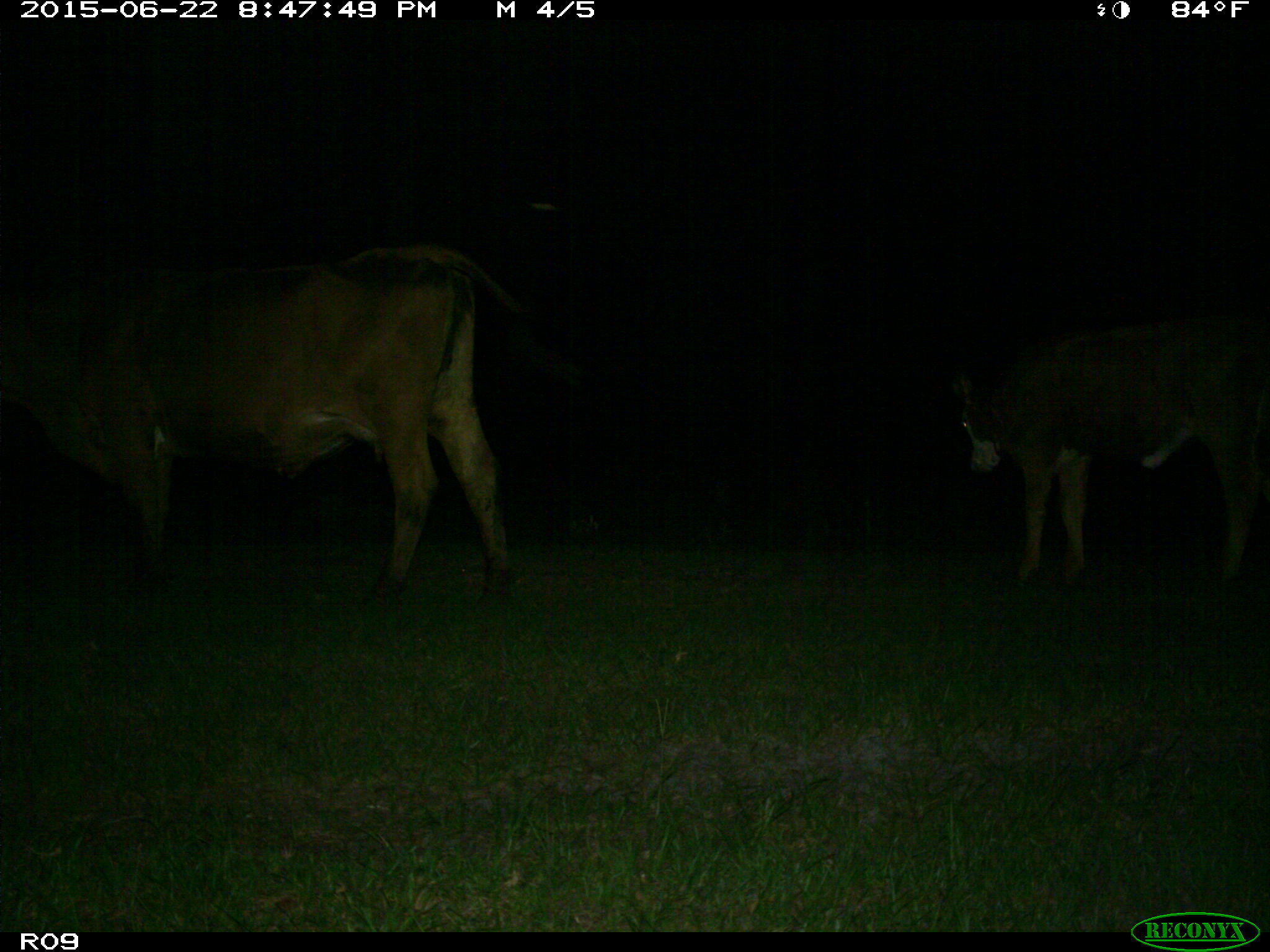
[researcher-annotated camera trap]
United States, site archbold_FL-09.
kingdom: Animalia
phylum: Chordata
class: Mammalia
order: Artiodactyla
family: Bovidae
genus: Bos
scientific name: Bos taurus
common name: domestic cow